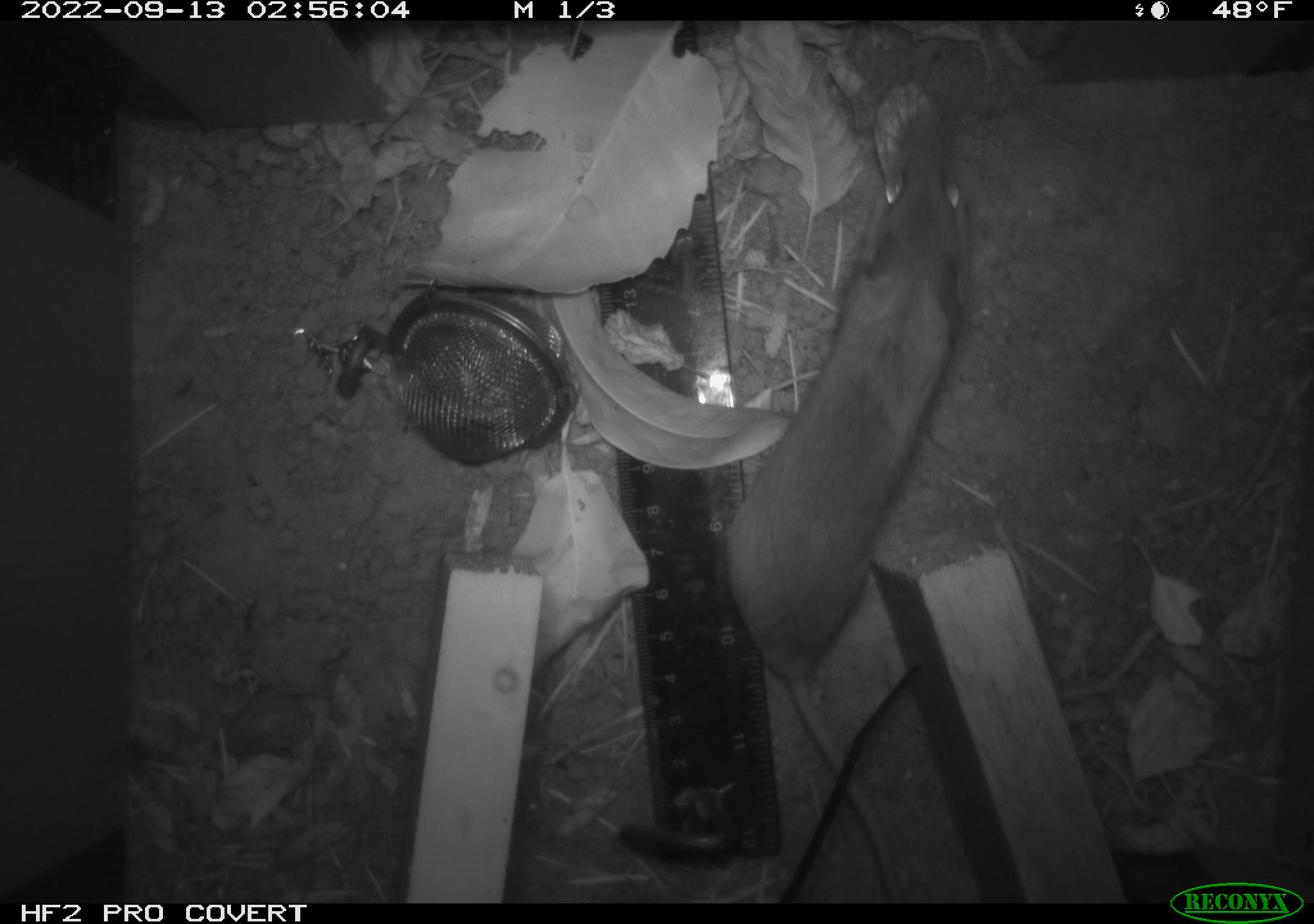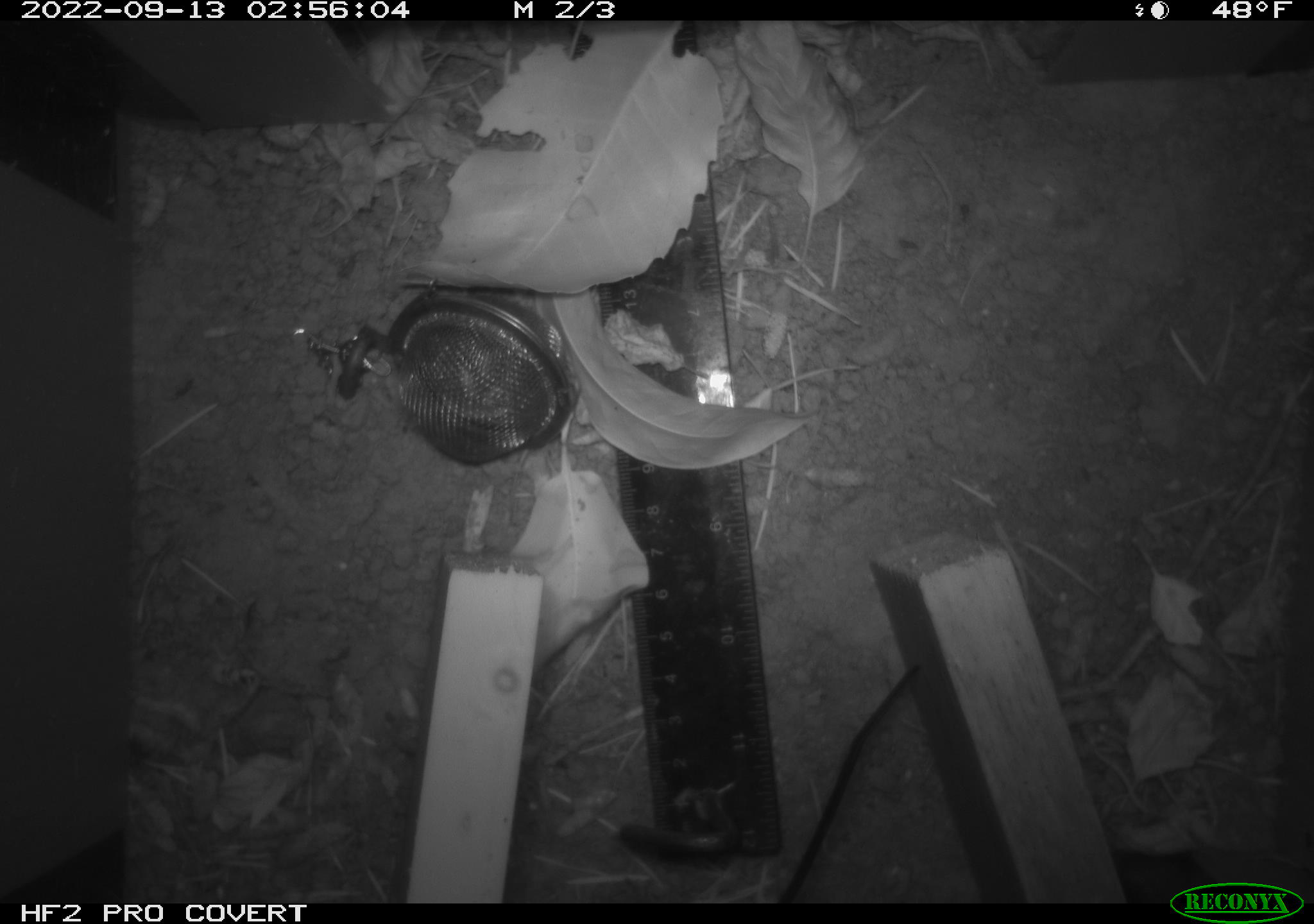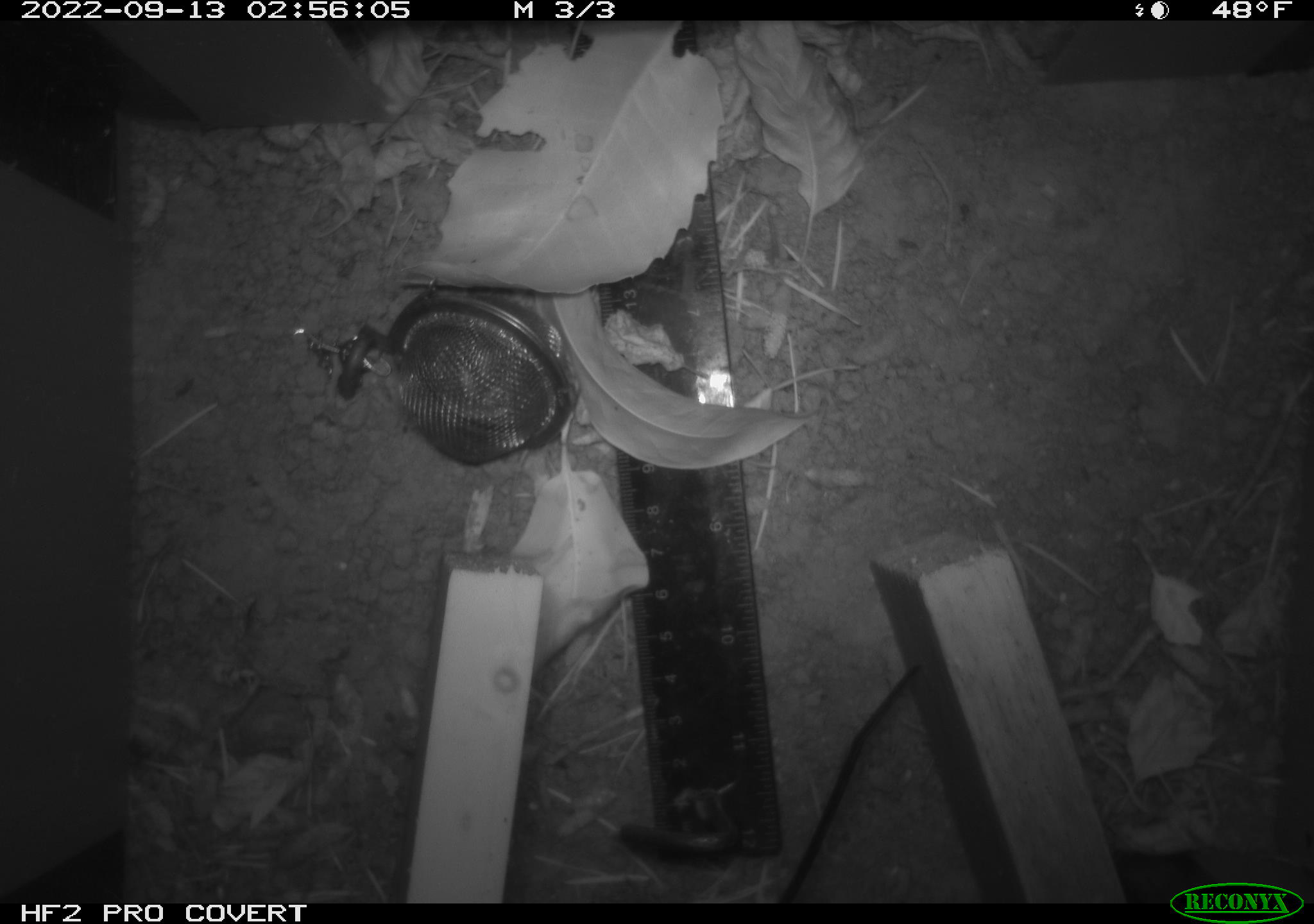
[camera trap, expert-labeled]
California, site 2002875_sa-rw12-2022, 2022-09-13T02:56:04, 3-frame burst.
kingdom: Animalia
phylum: Chordata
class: Mammalia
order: Rodentia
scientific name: Rodentia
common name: mouse species